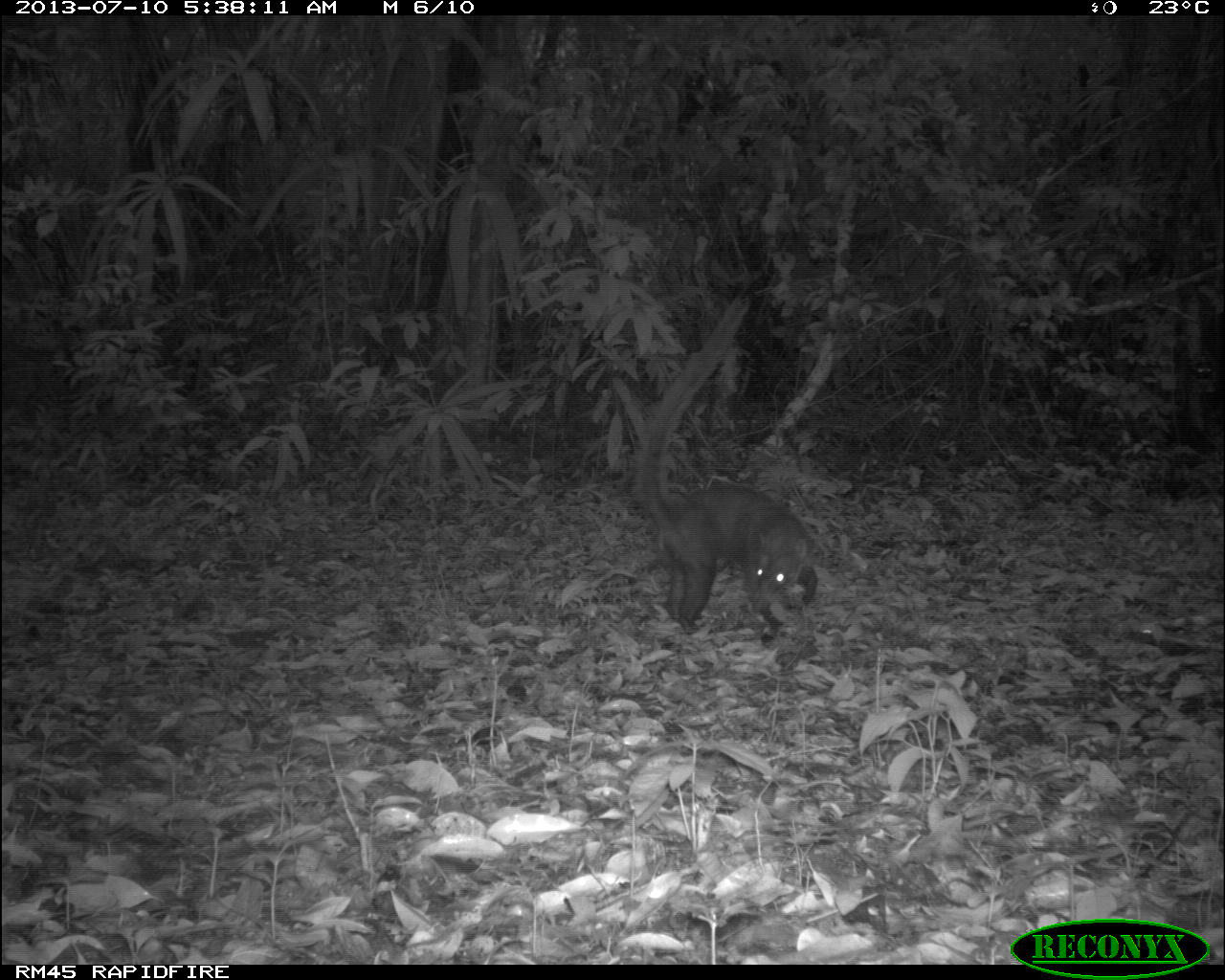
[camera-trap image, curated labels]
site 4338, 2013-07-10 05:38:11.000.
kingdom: Animalia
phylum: Chordata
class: Mammalia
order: Carnivora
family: Procyonidae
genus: Nasua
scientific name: Nasua narica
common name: white-nosed coati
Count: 1.